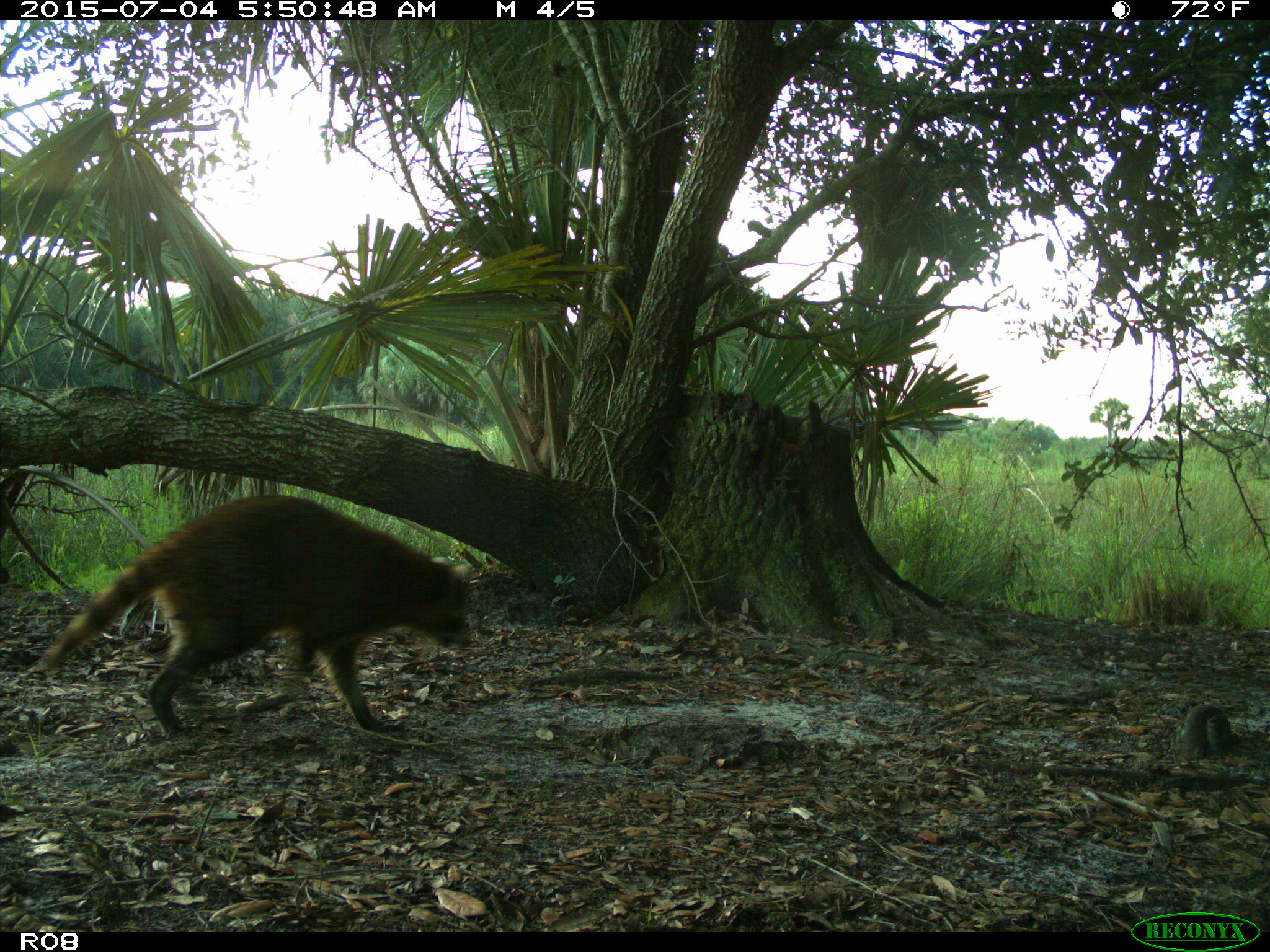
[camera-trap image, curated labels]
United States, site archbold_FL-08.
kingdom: Animalia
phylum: Chordata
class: Mammalia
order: Carnivora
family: Procyonidae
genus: Procyon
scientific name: Procyon lotor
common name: common raccoon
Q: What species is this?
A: Procyon lotor (common raccoon).